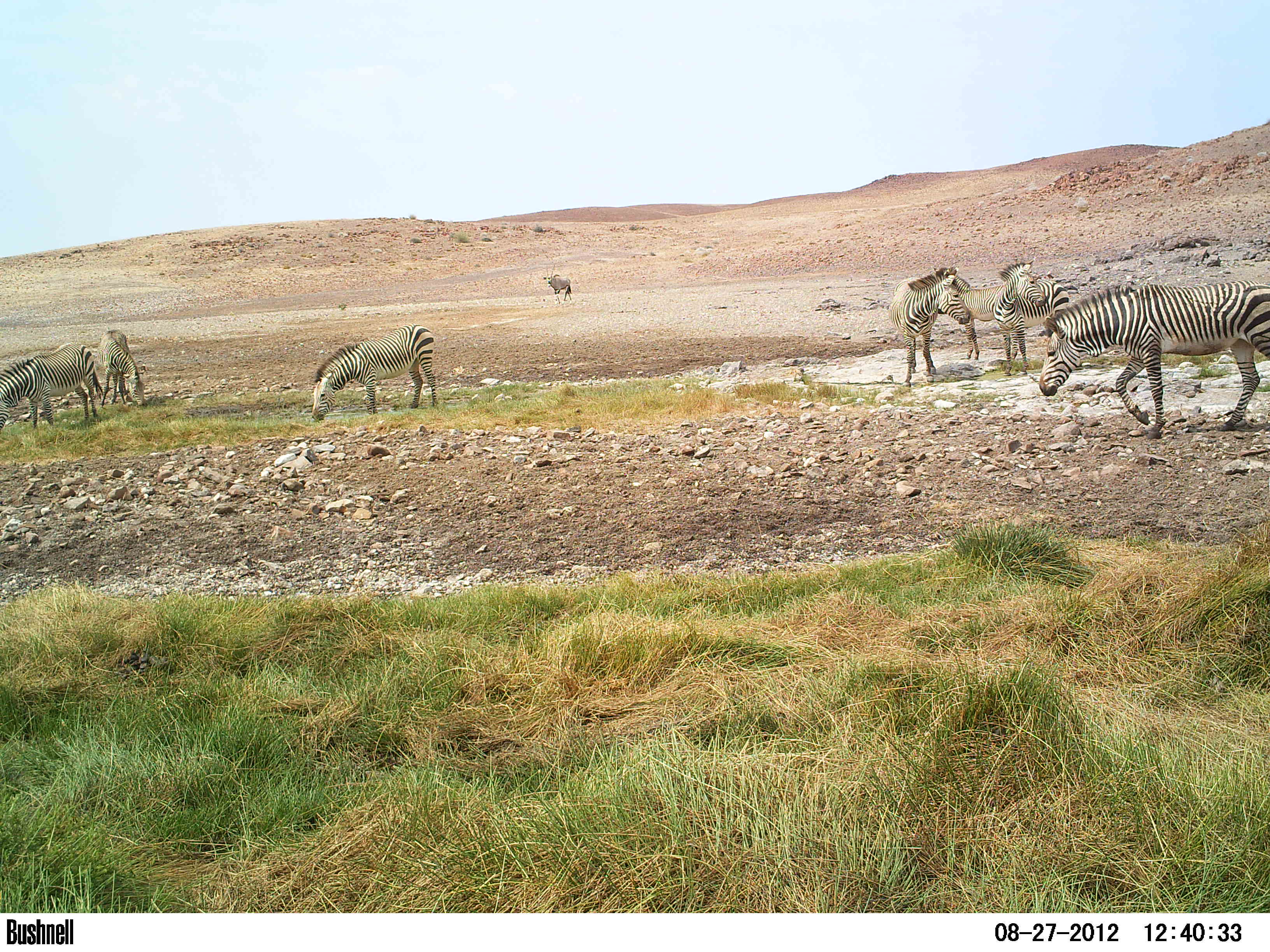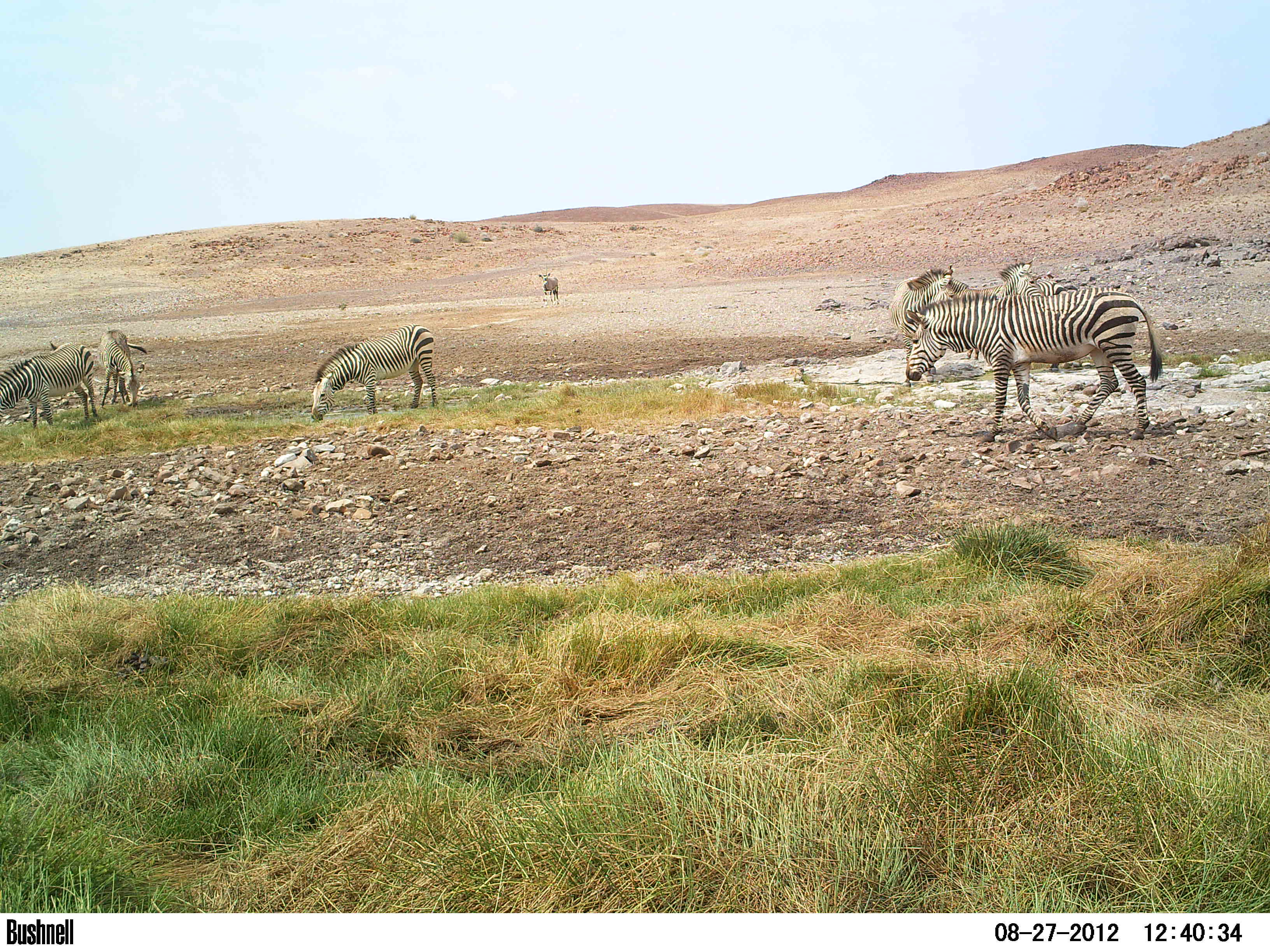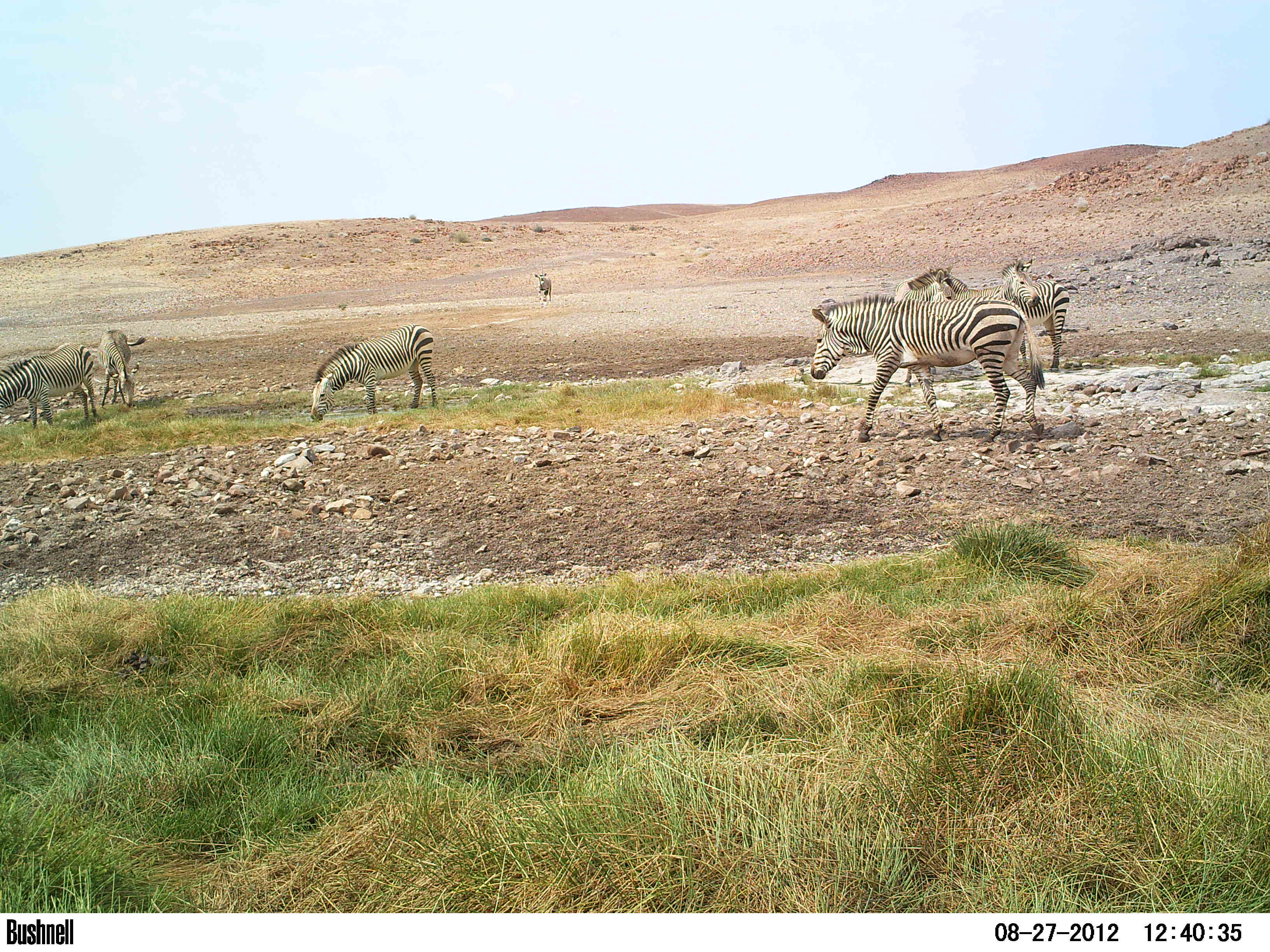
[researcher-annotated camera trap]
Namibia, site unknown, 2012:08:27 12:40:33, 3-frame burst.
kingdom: Animalia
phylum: Chordata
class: Mammalia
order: Perissodactyla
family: Equidae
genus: Equus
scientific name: Equus zebra hartmannae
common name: hartmann's mountain zebra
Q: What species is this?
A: Equus zebra hartmannae (hartmann's mountain zebra).